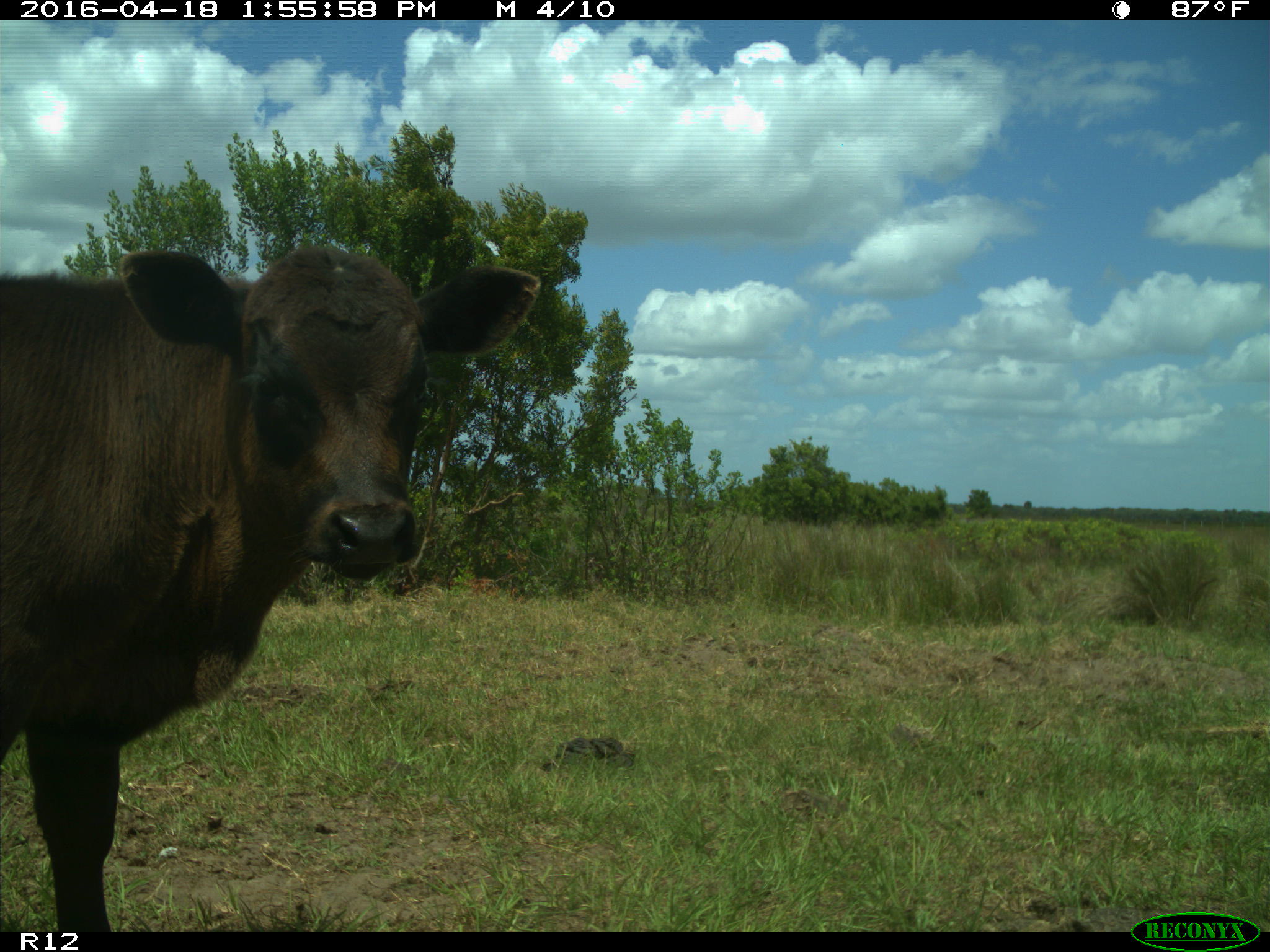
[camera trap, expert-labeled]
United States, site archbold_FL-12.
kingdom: Animalia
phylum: Chordata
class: Mammalia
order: Artiodactyla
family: Bovidae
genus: Bos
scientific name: Bos taurus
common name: domestic cow